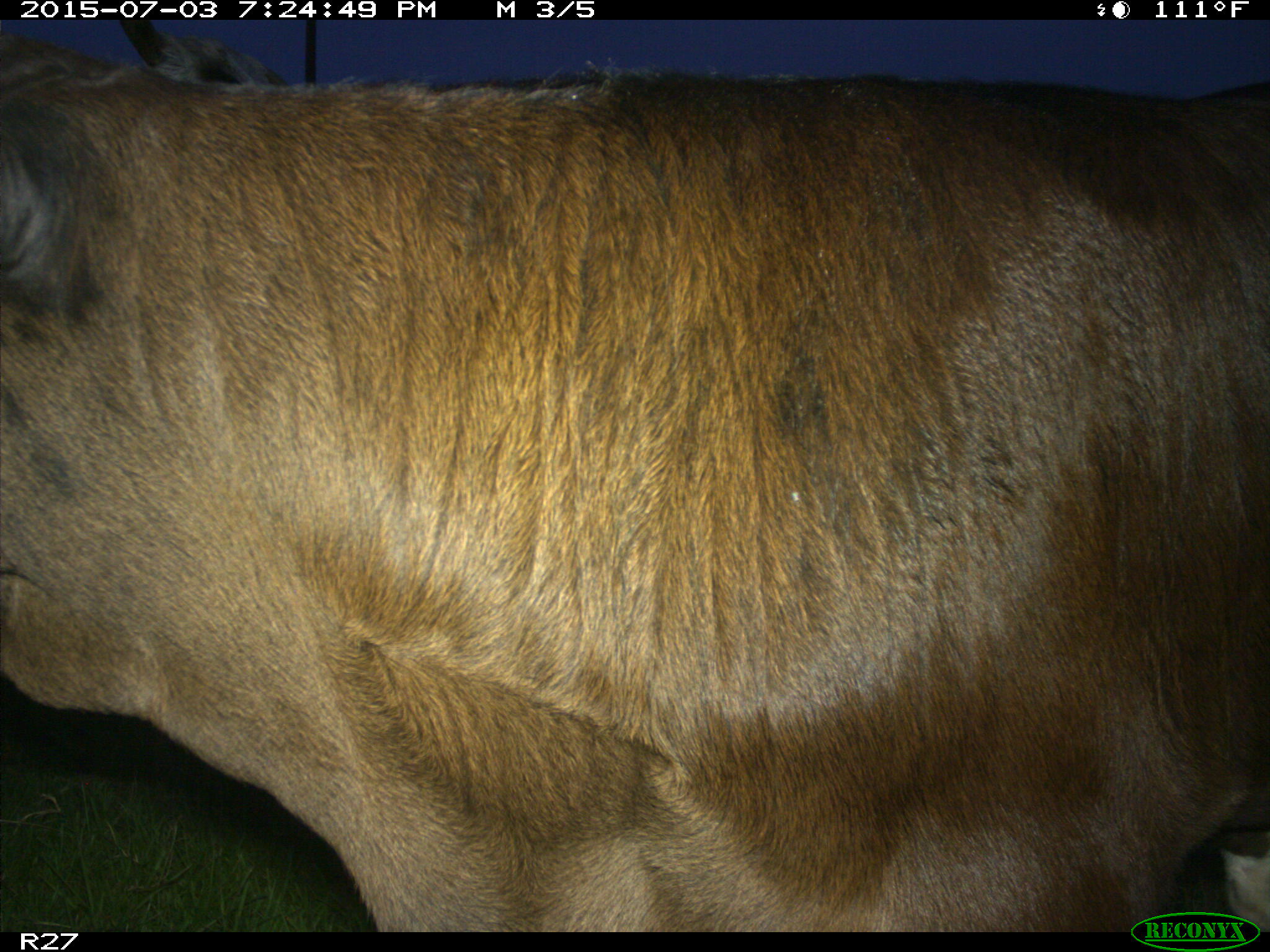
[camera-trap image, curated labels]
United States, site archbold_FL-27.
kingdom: Animalia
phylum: Chordata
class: Mammalia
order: Artiodactyla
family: Bovidae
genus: Bos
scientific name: Bos taurus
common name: domestic cow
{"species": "Bos taurus (domestic cow)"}